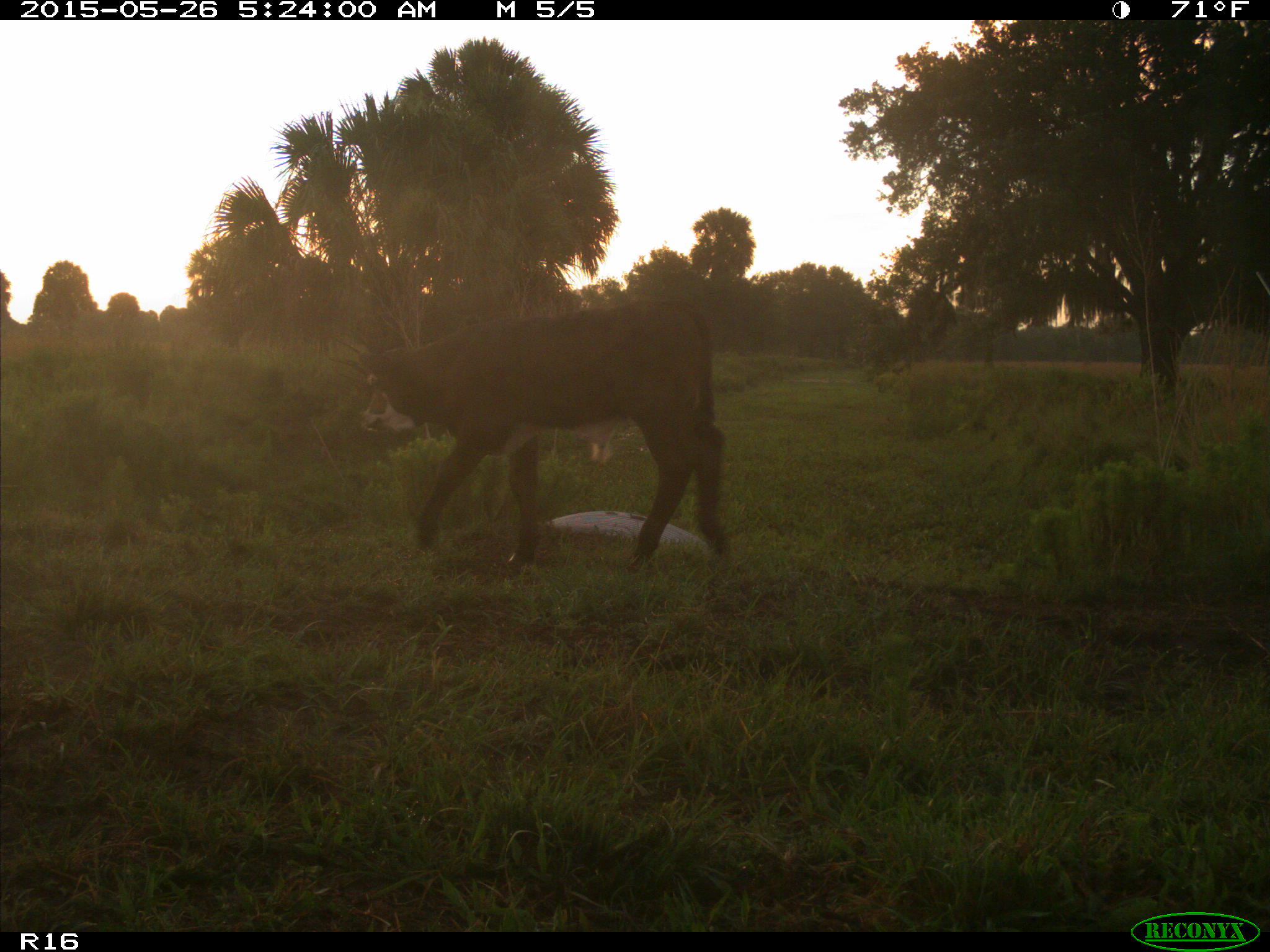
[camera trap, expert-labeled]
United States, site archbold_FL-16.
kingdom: Animalia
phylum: Chordata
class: Mammalia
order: Artiodactyla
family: Bovidae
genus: Bos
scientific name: Bos taurus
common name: domestic cow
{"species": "Bos taurus (domestic cow)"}